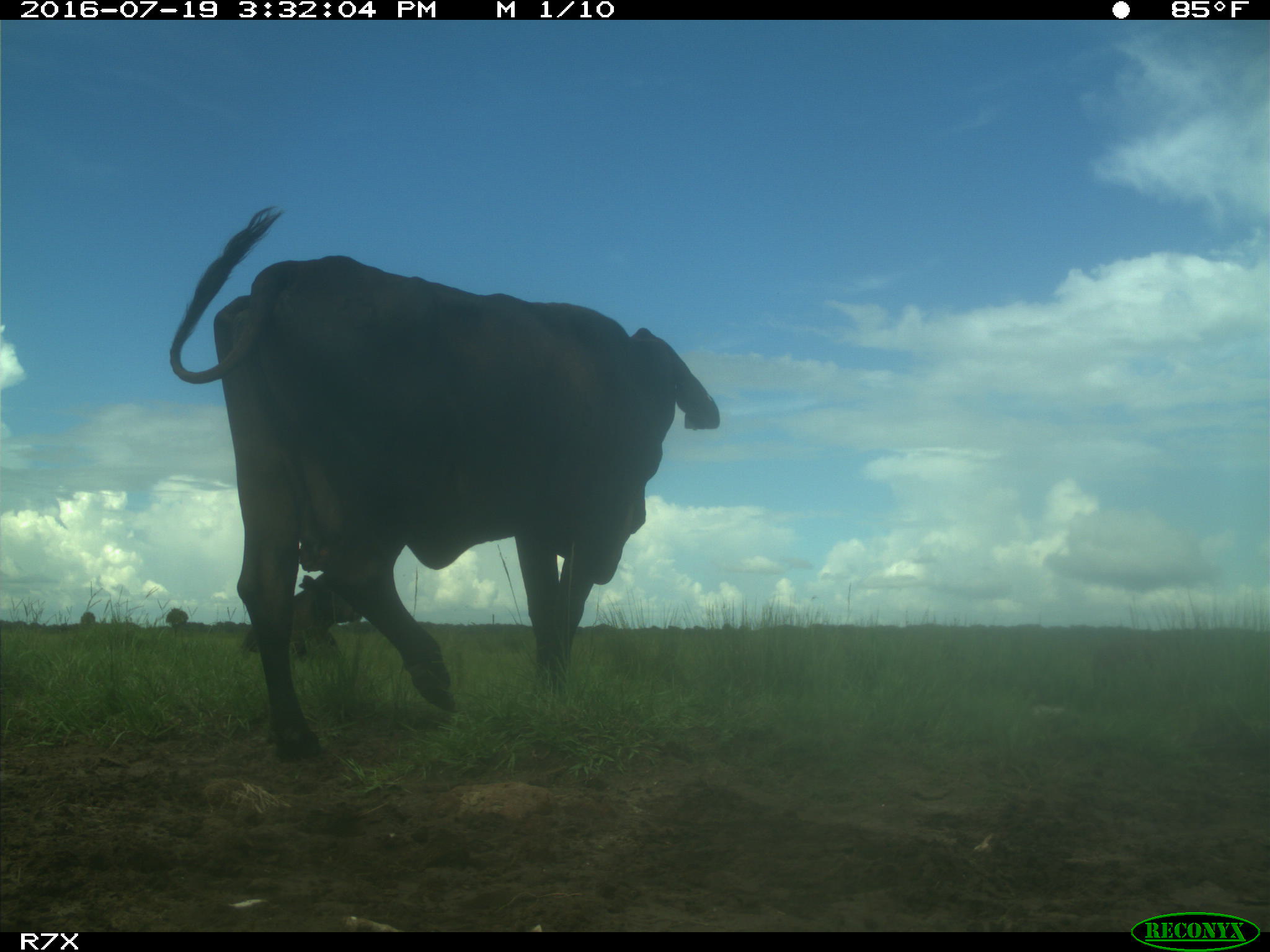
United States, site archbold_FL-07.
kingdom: Animalia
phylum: Chordata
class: Mammalia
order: Artiodactyla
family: Bovidae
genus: Bos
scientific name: Bos taurus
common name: domestic cow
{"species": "Bos taurus (domestic cow)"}